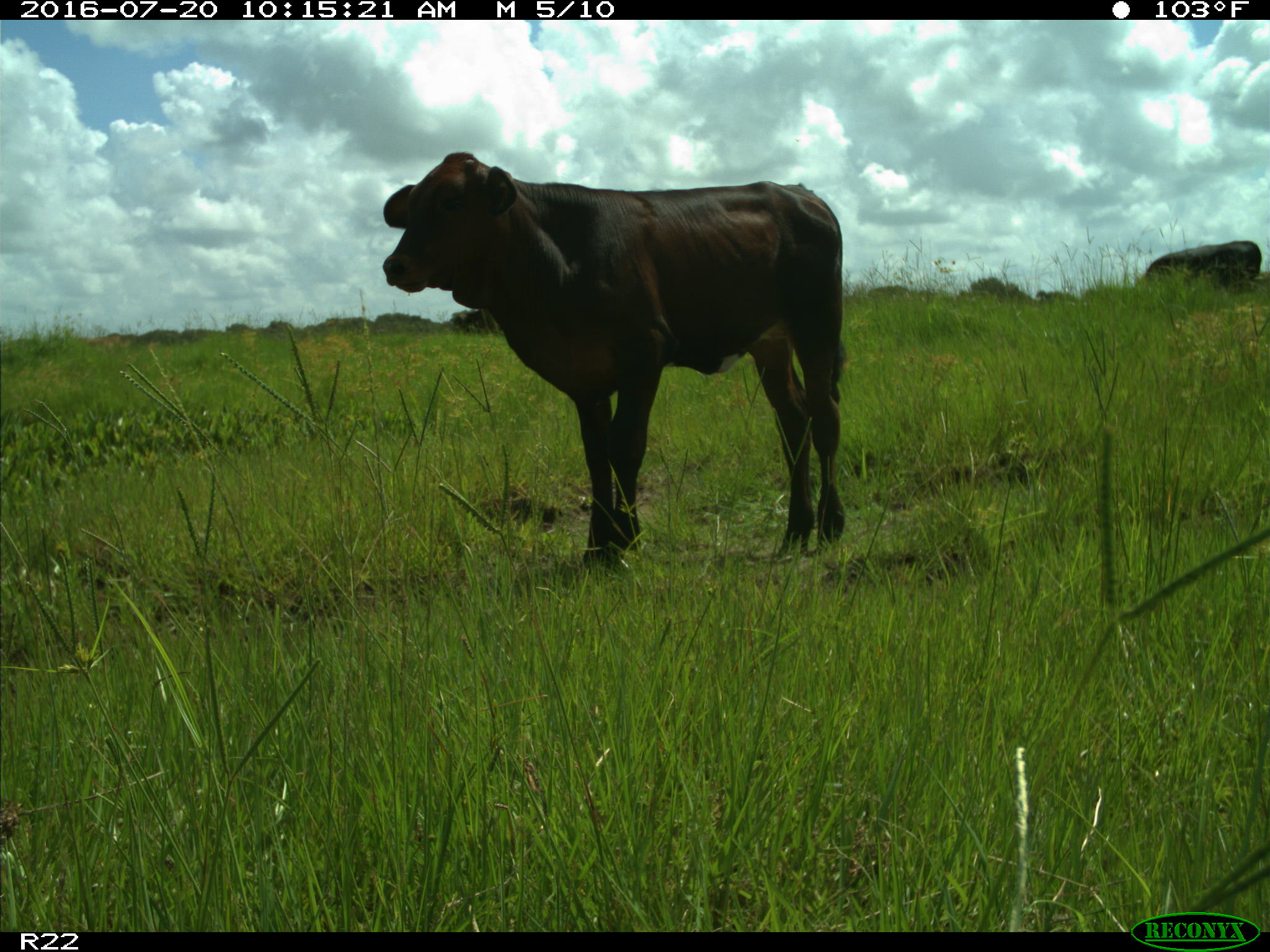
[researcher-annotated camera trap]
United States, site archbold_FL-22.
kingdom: Animalia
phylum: Chordata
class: Mammalia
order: Artiodactyla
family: Bovidae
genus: Bos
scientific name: Bos taurus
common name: domestic cow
Bos taurus (domestic cow).